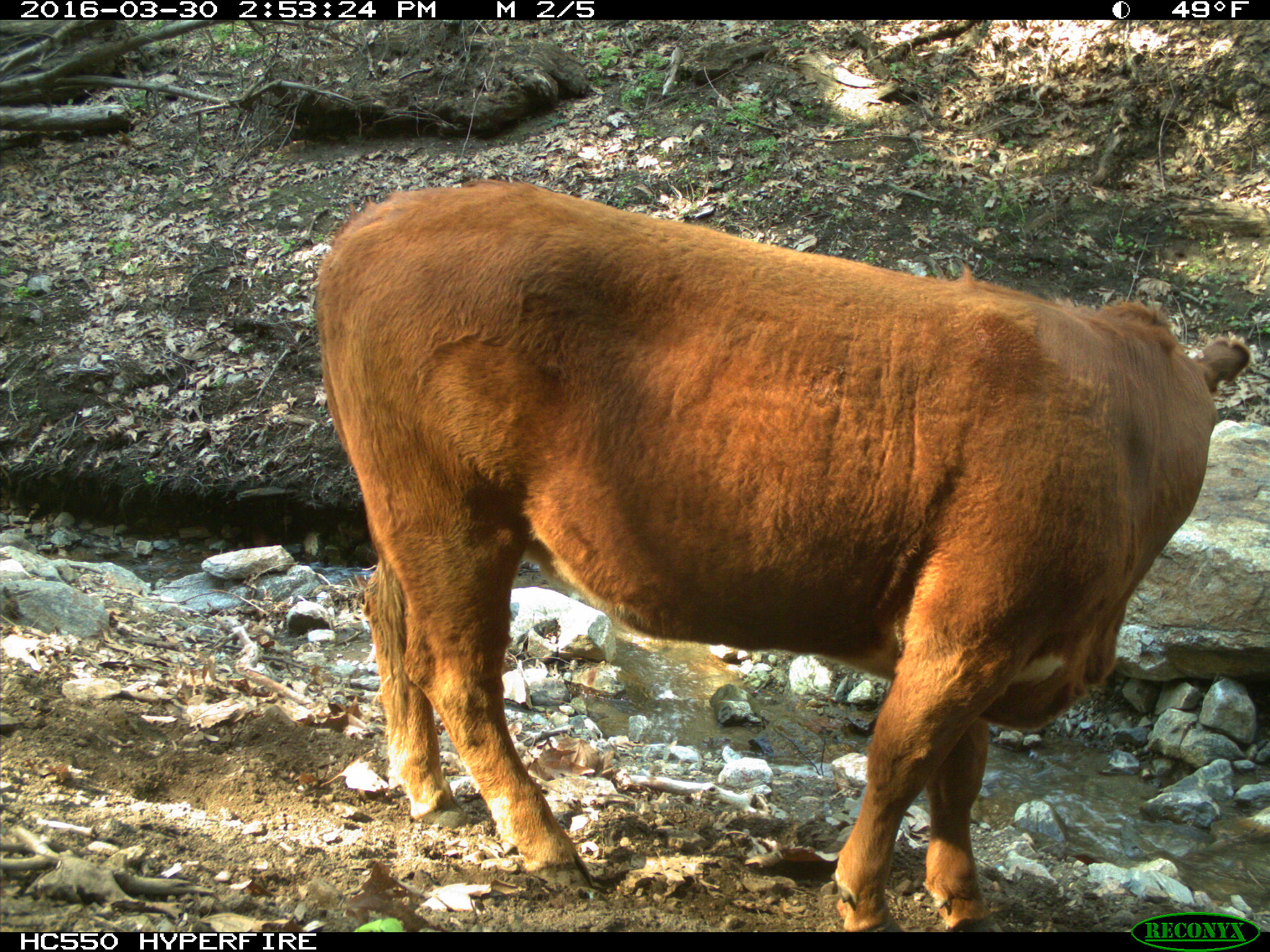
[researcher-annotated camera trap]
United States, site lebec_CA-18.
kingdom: Animalia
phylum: Chordata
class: Mammalia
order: Artiodactyla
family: Bovidae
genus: Bos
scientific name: Bos taurus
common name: domestic cow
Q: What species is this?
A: Bos taurus (domestic cow).